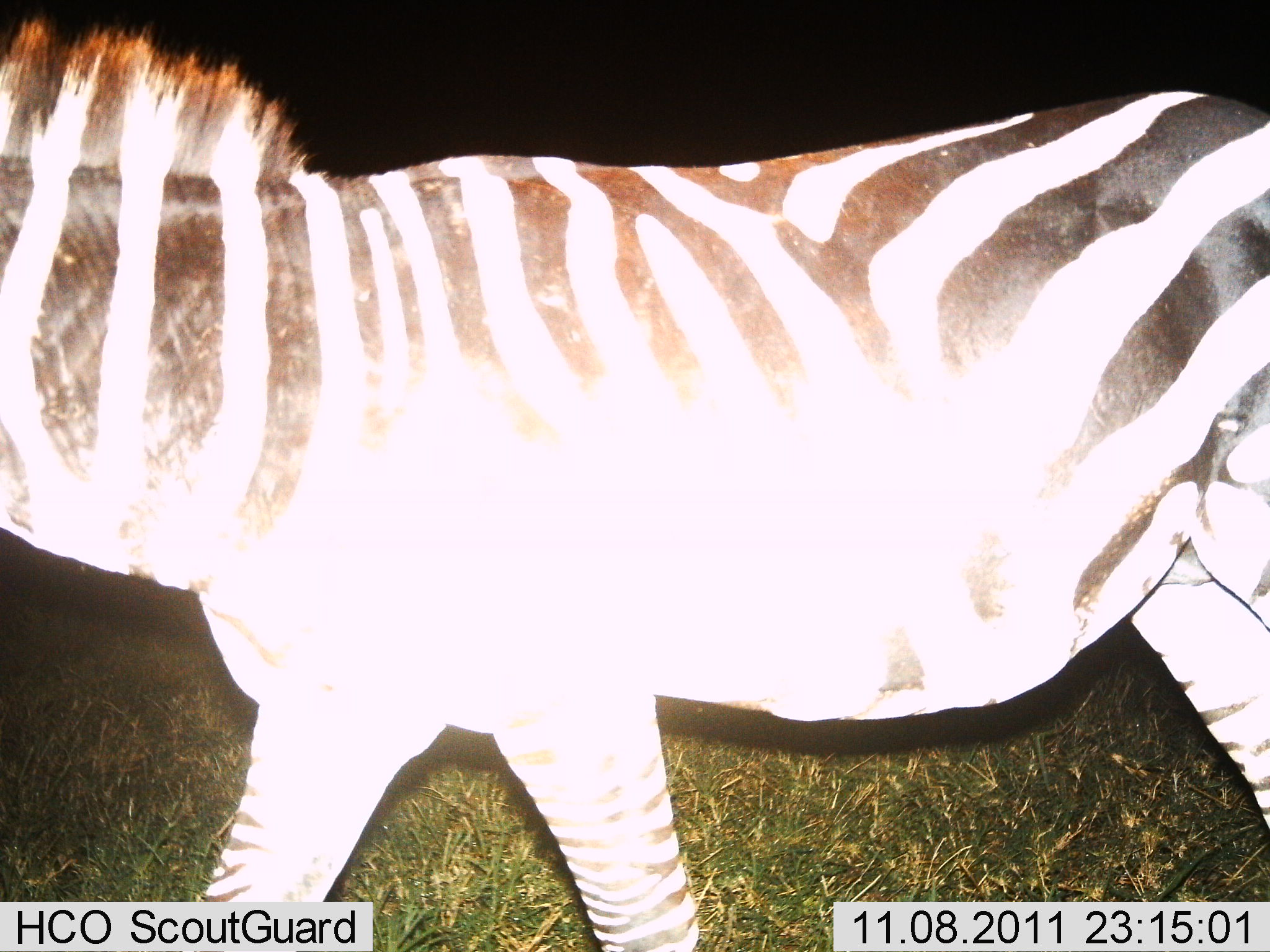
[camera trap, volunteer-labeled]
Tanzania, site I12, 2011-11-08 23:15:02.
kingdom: Animalia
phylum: Chordata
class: Mammalia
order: Perissodactyla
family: Equidae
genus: Equus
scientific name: Equus quagga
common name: plains zebra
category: zebra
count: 1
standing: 0%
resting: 0%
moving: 100%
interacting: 0%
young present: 0%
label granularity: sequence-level